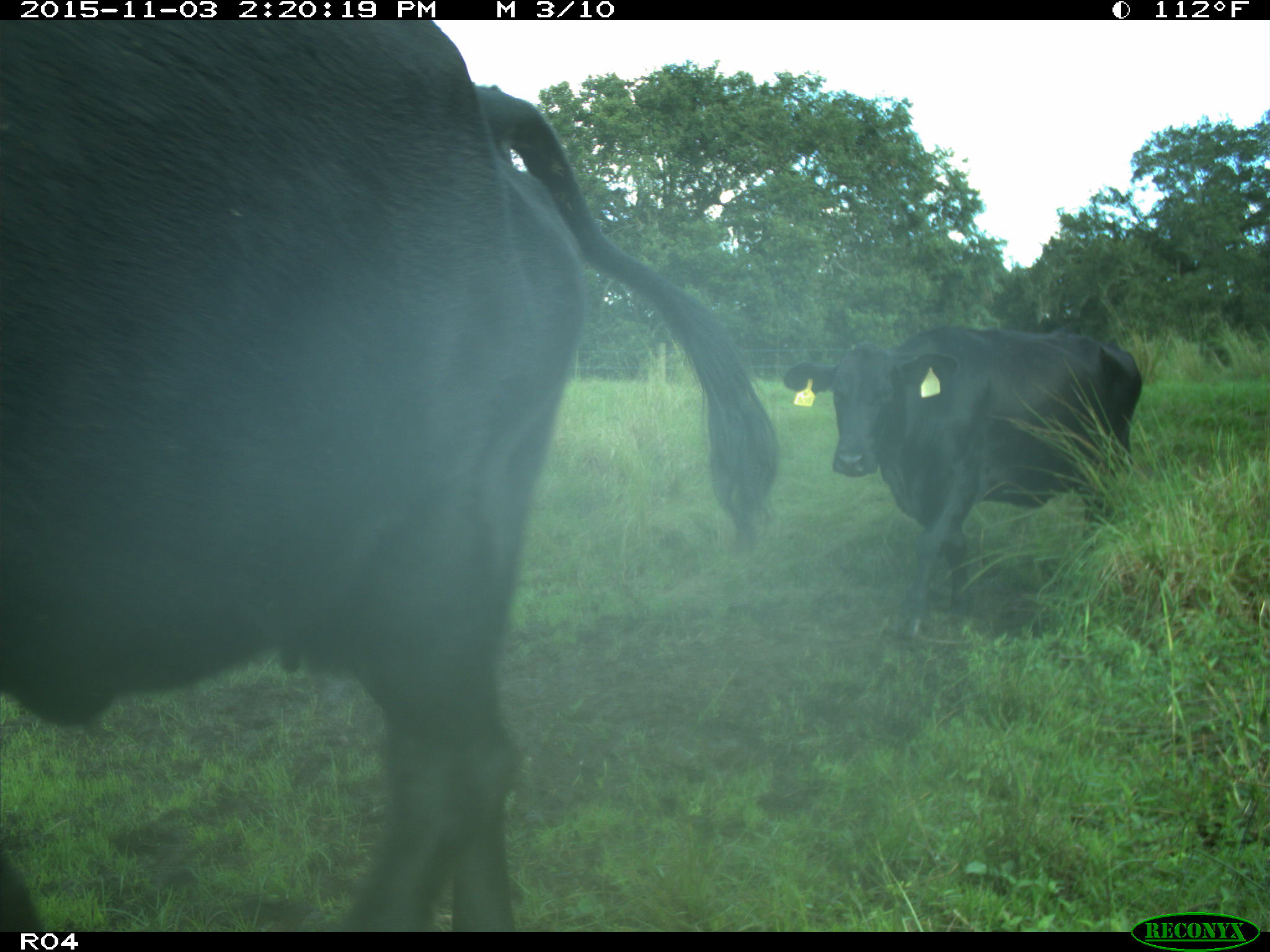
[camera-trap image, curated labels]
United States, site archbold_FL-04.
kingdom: Animalia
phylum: Chordata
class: Mammalia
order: Artiodactyla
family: Bovidae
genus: Bos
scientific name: Bos taurus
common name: domestic cow